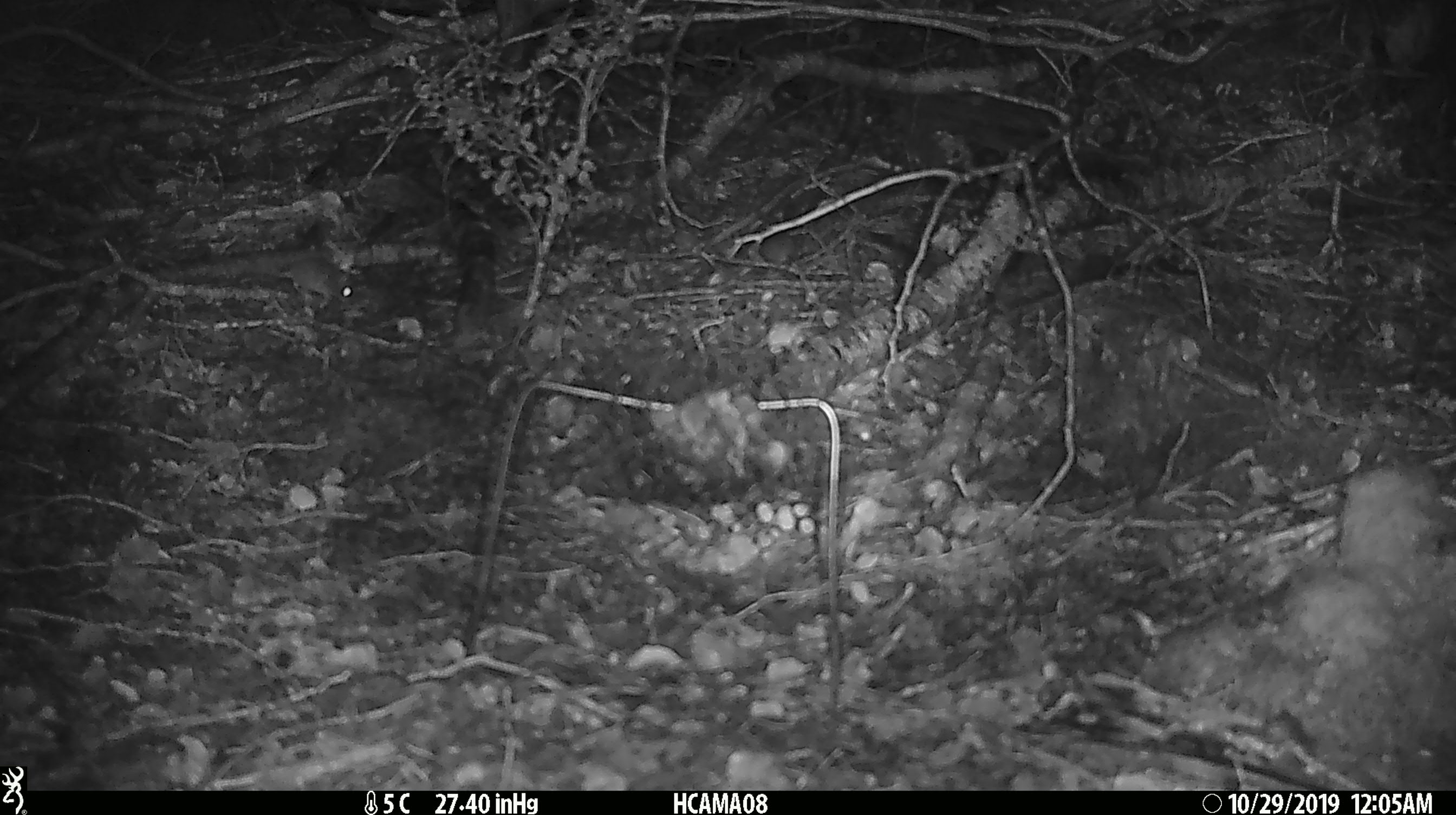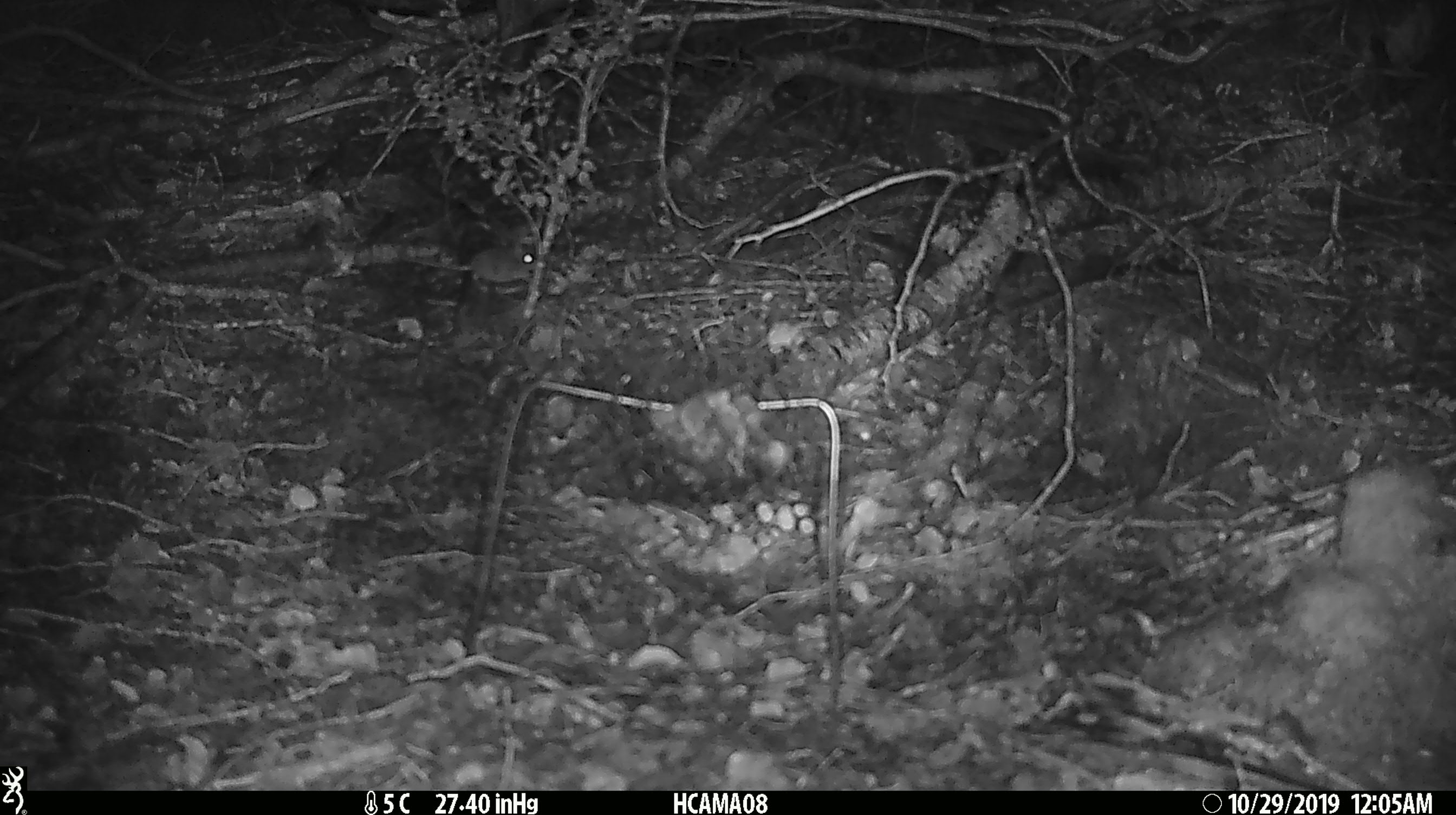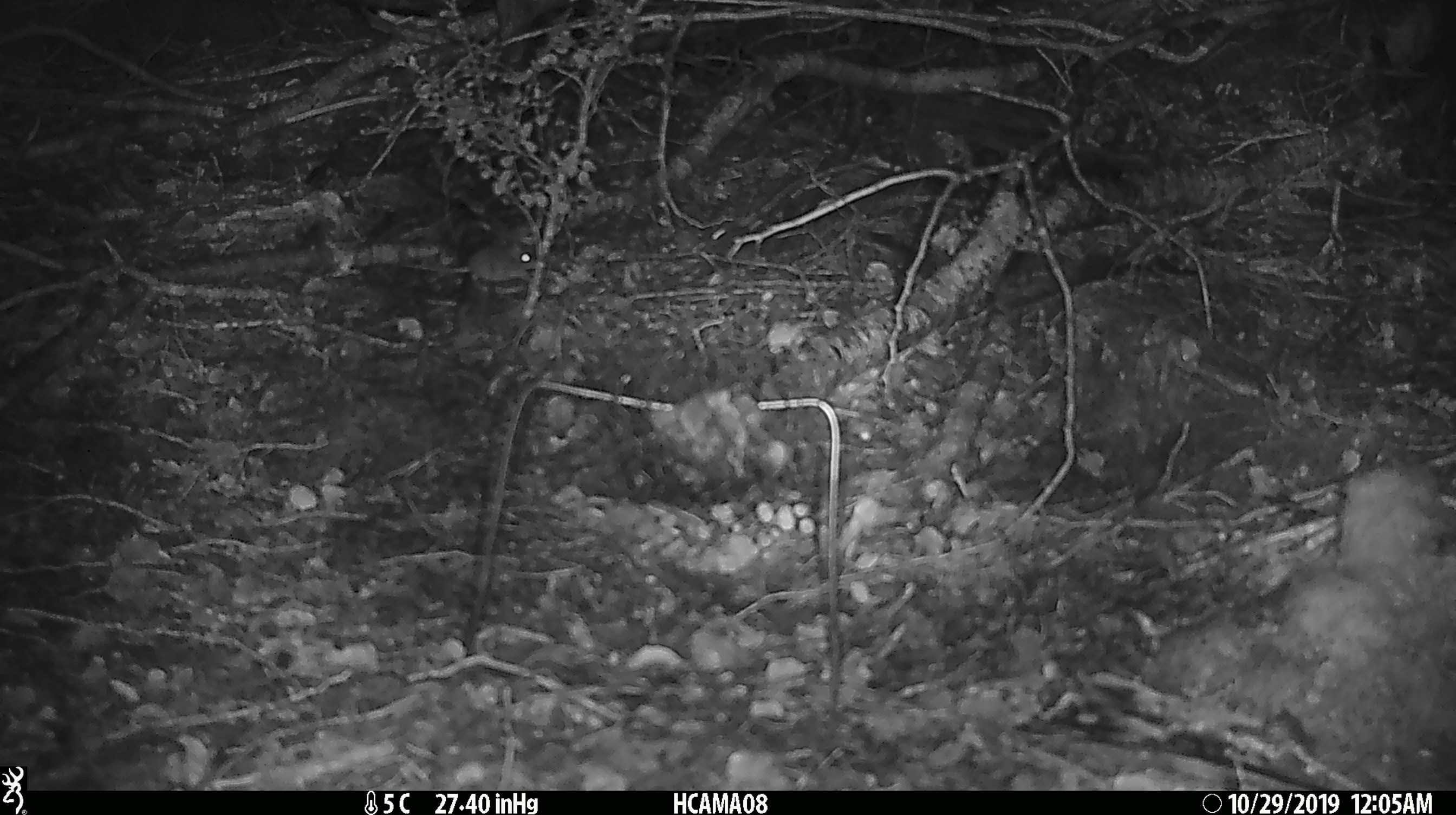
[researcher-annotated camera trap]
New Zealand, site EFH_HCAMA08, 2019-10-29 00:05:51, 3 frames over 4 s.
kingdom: Animalia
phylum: Chordata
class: Mammalia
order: Rodentia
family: Muridae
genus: Mus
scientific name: Mus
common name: mouse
Mouse (Mus).